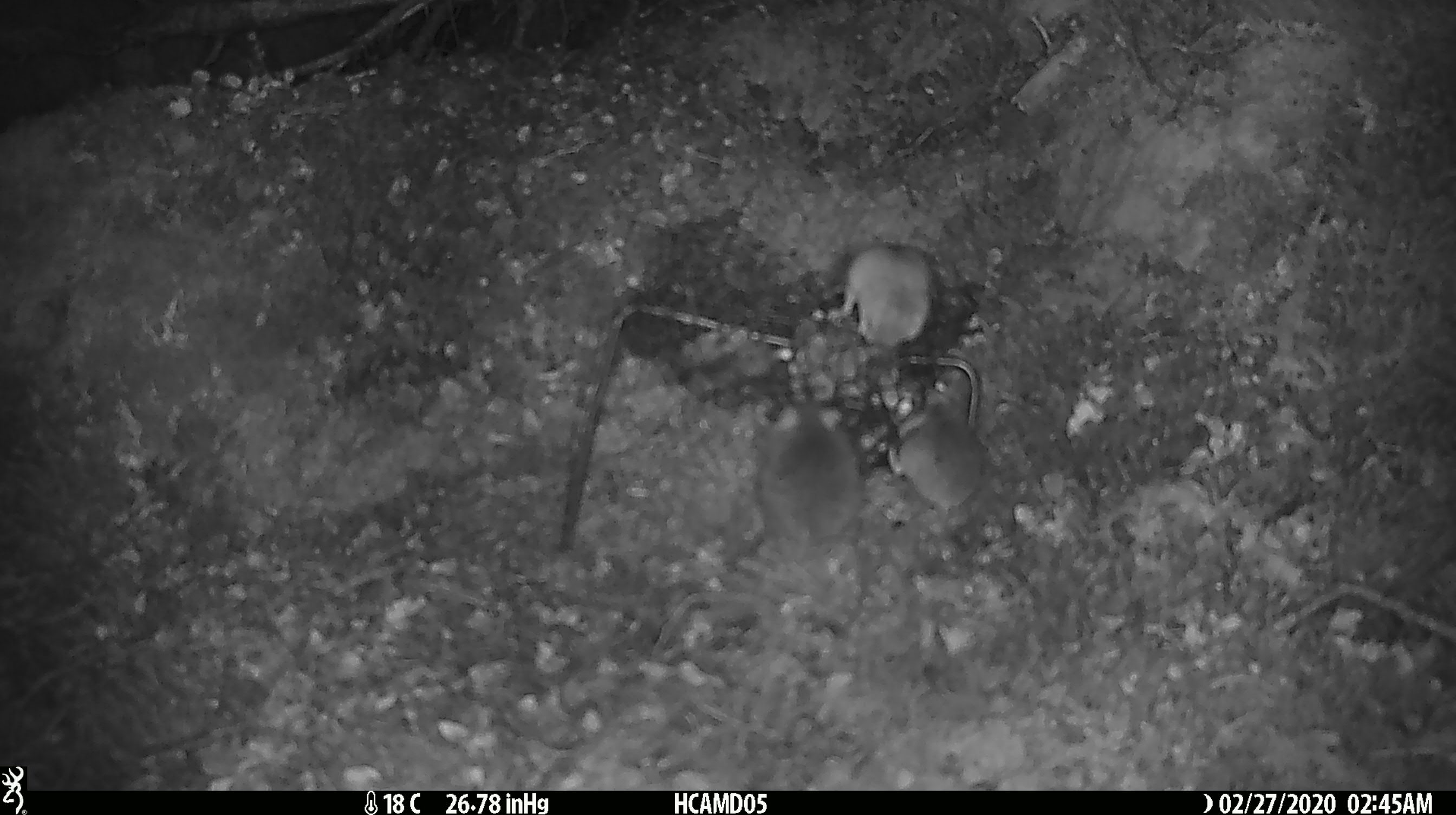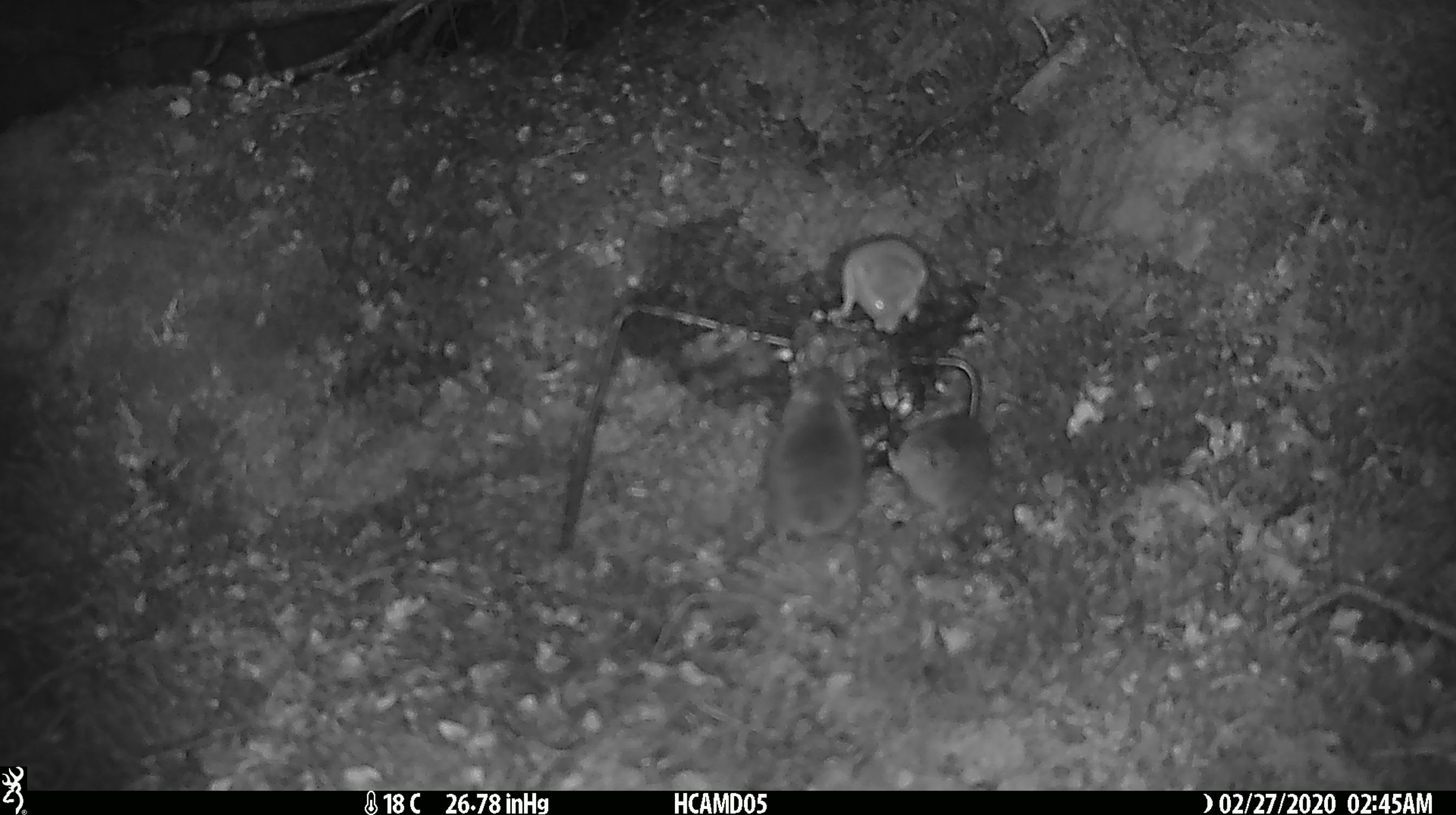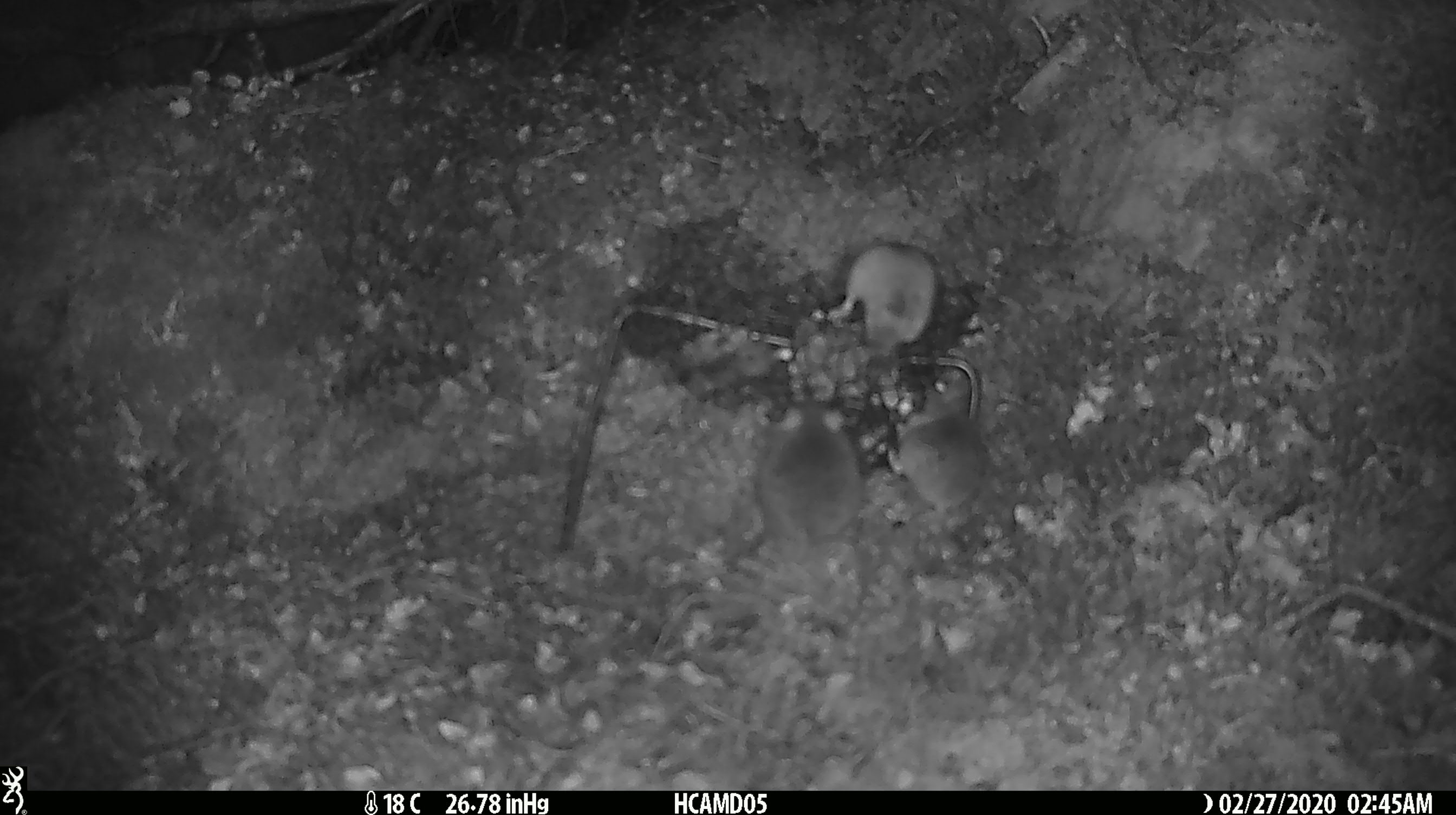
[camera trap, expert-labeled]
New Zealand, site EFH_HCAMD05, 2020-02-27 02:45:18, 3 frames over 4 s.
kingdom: Animalia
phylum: Chordata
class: Mammalia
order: Rodentia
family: Muridae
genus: Mus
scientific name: Mus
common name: mouse